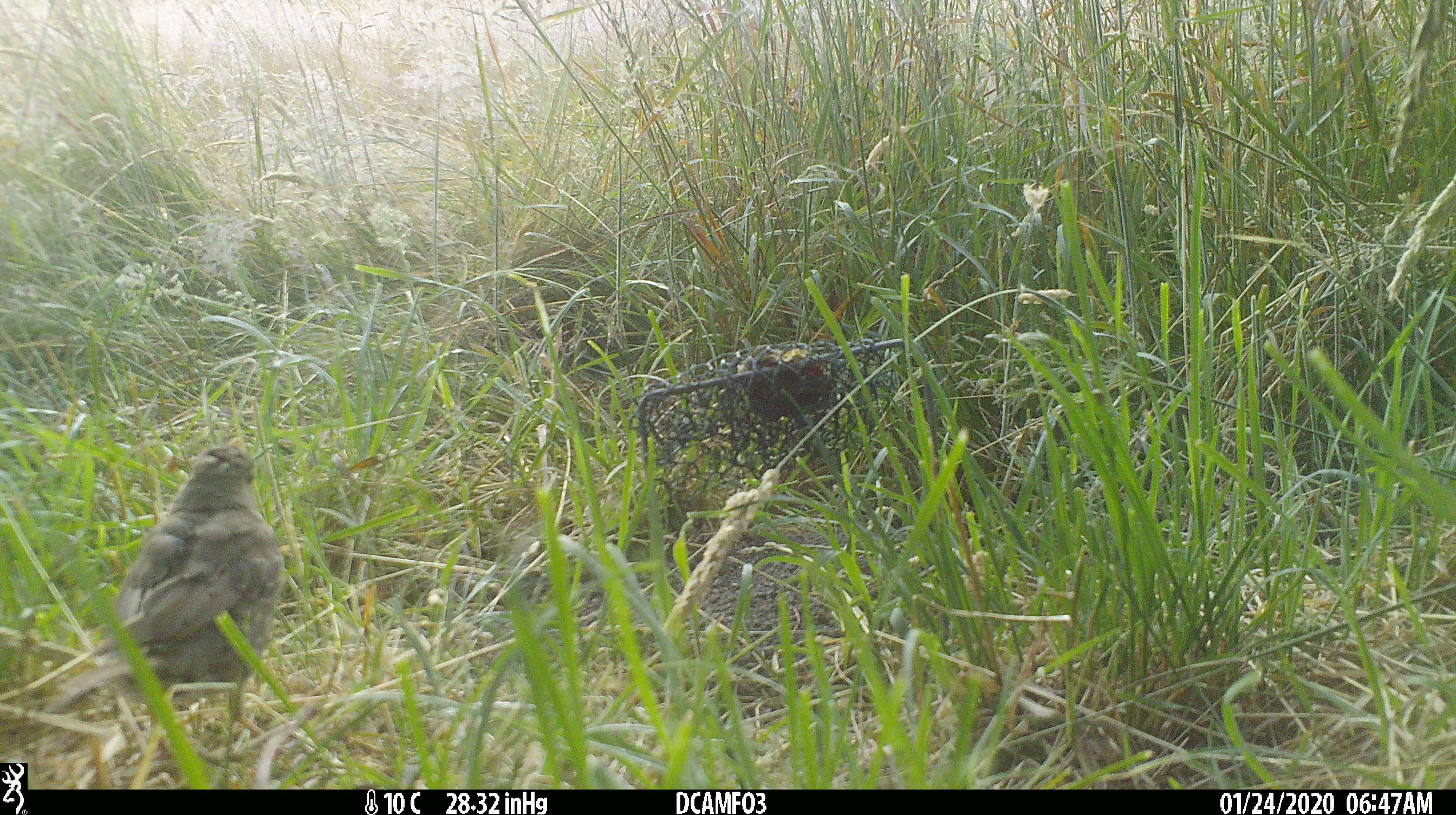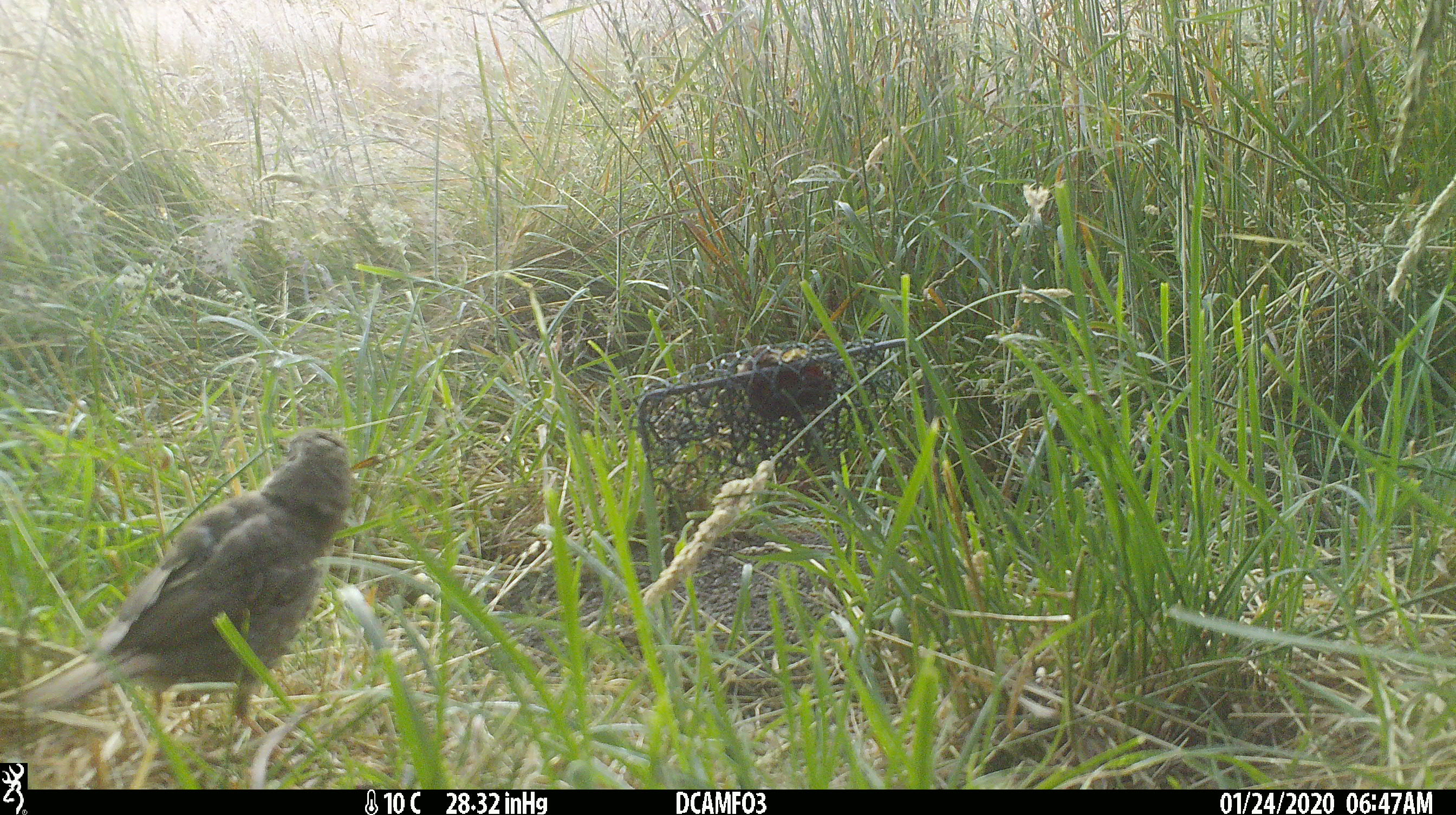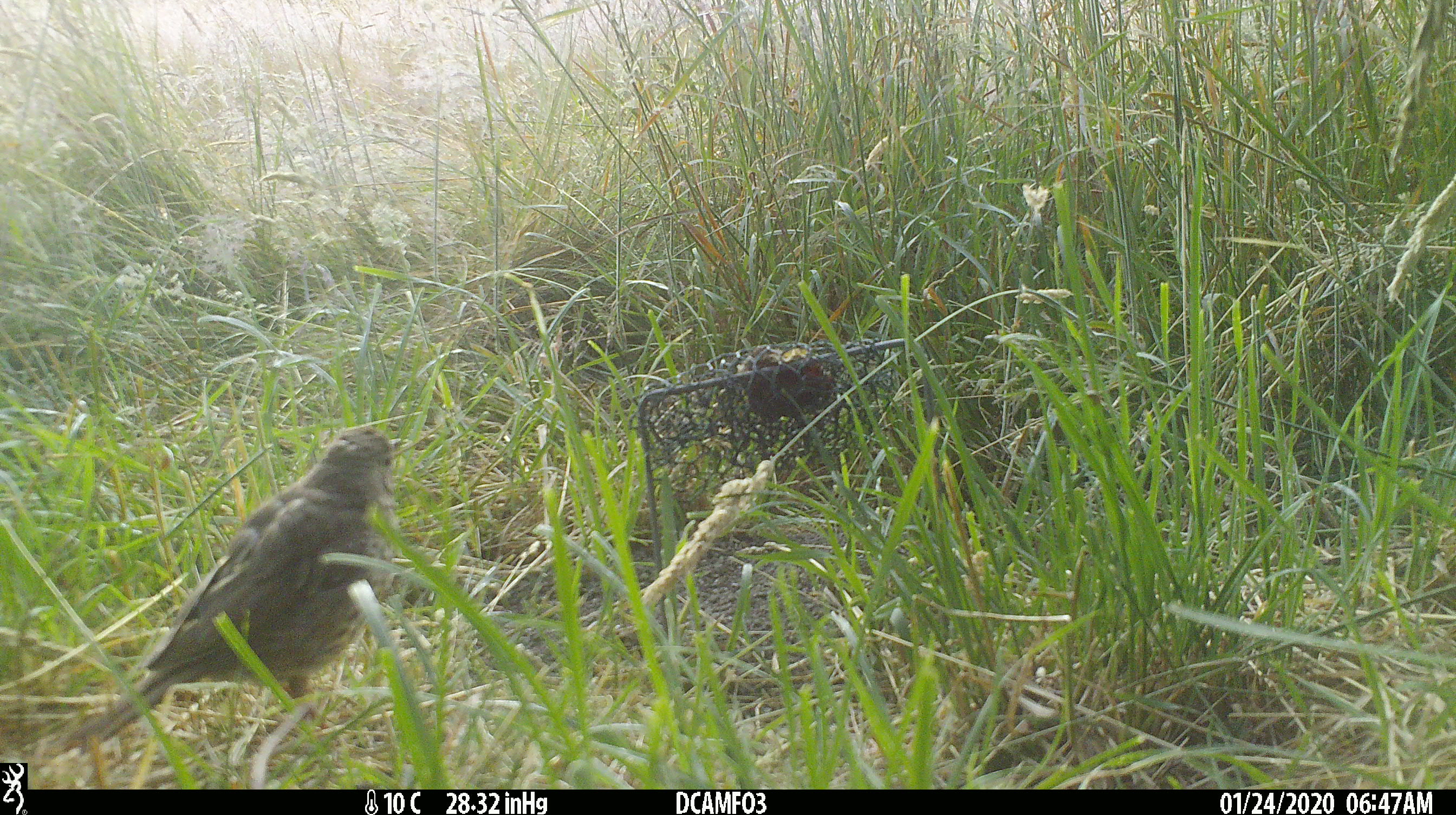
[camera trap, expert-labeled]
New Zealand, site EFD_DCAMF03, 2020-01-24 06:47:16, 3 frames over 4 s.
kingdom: Animalia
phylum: Chordata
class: Aves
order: Passeriformes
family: Turdidae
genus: Turdus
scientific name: Turdus philomelos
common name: song thrush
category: thrush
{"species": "thrush (song thrush) (Turdus philomelos)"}